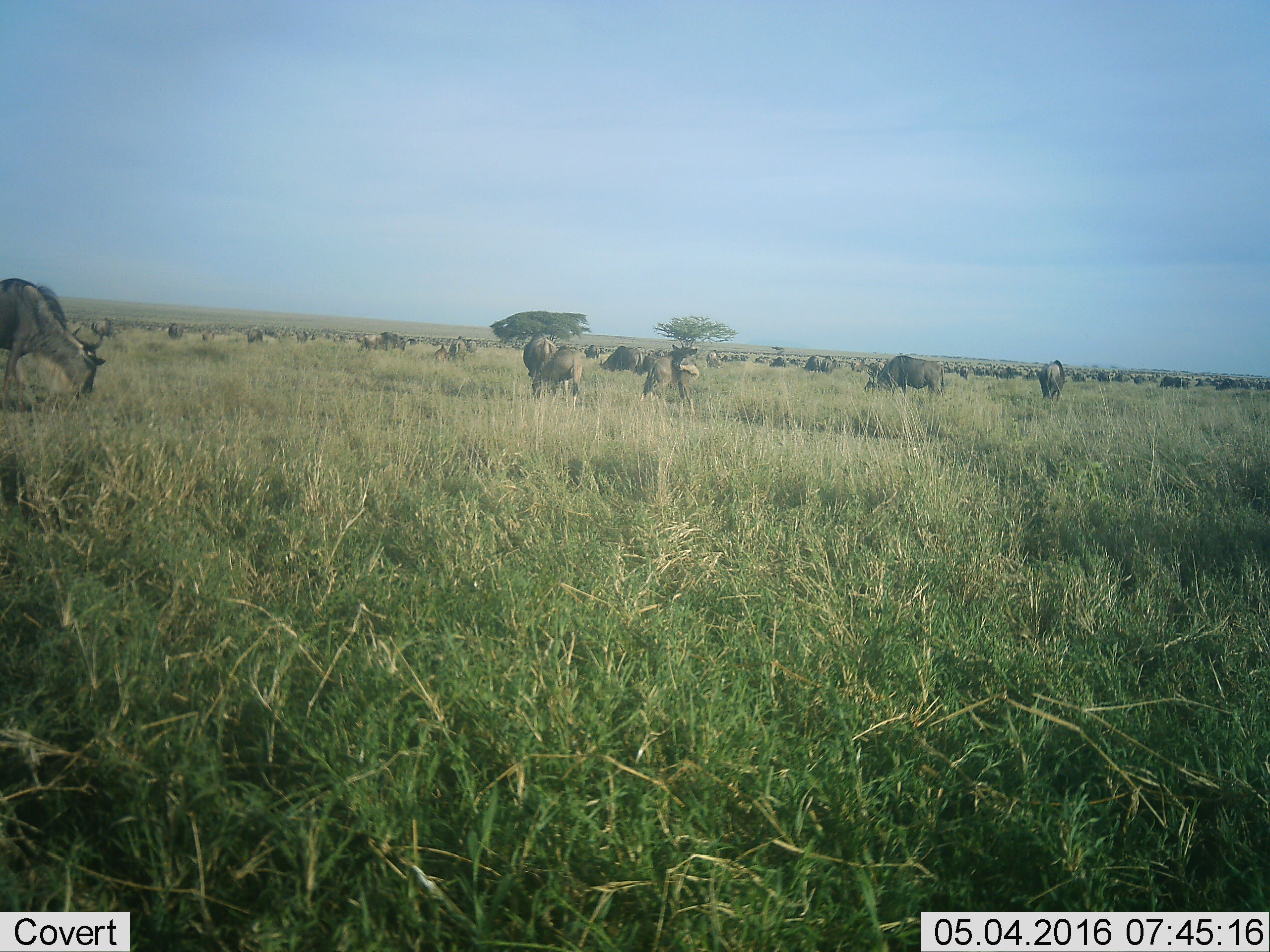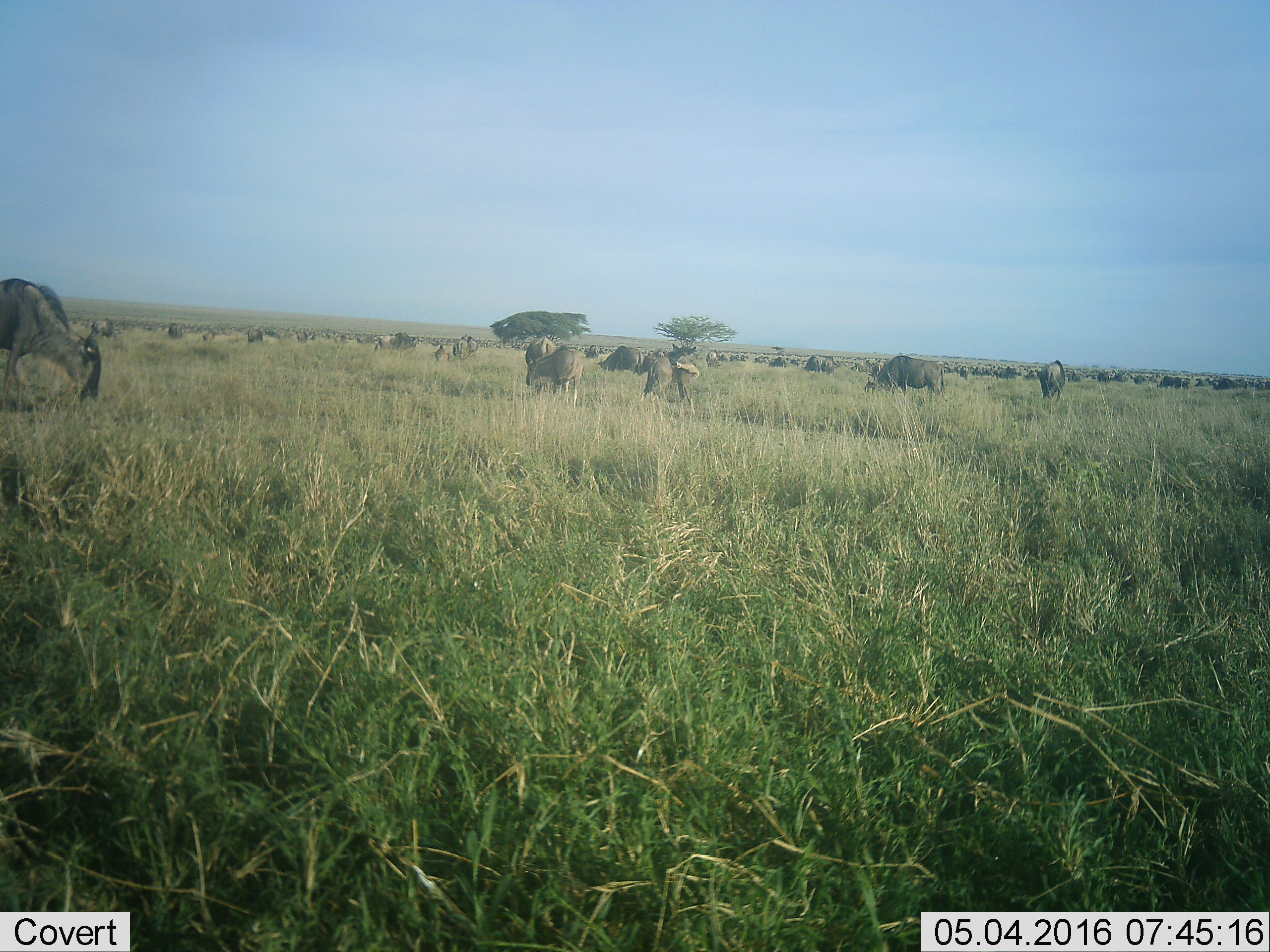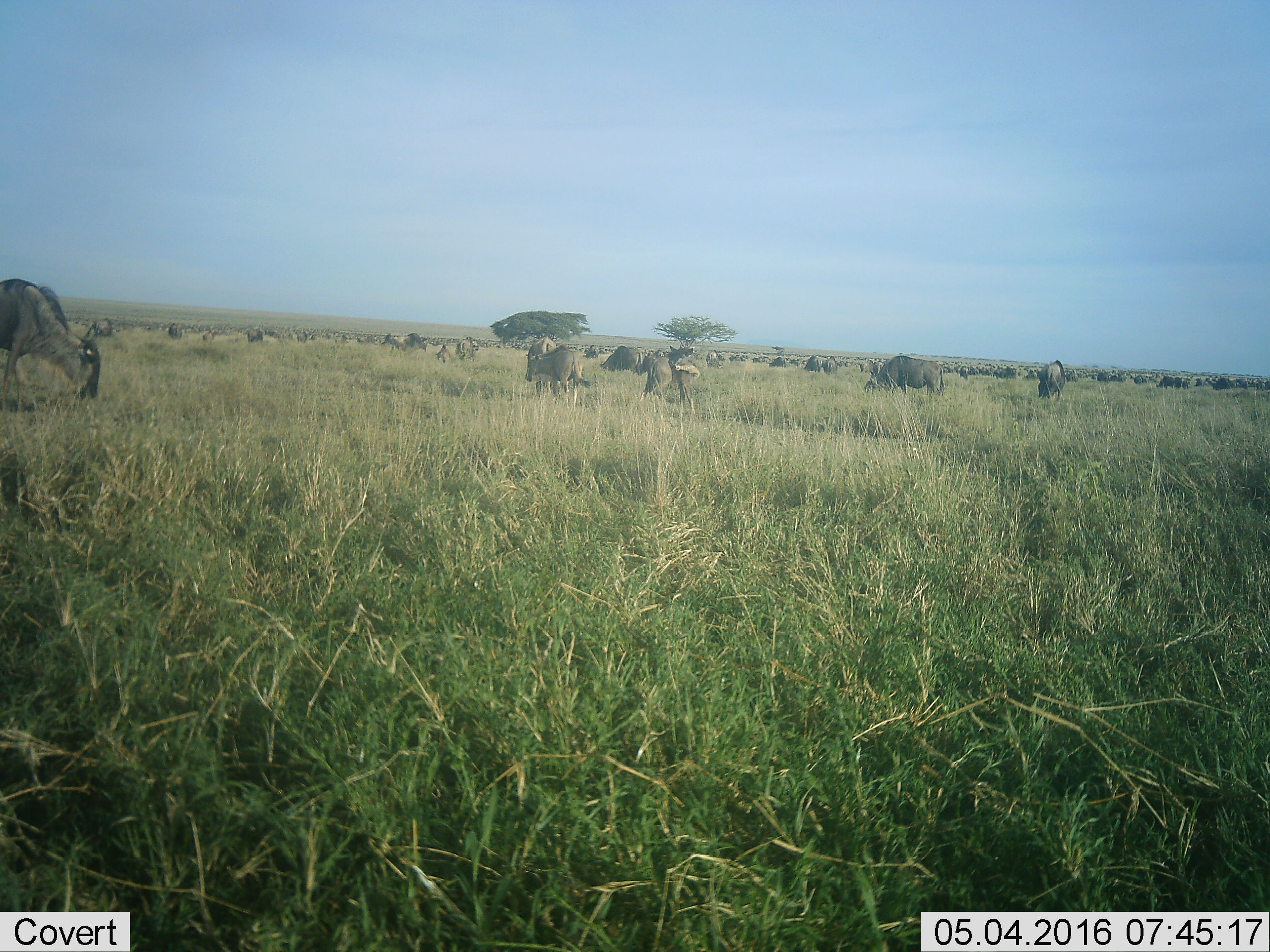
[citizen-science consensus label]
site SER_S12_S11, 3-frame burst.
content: unidentified animal